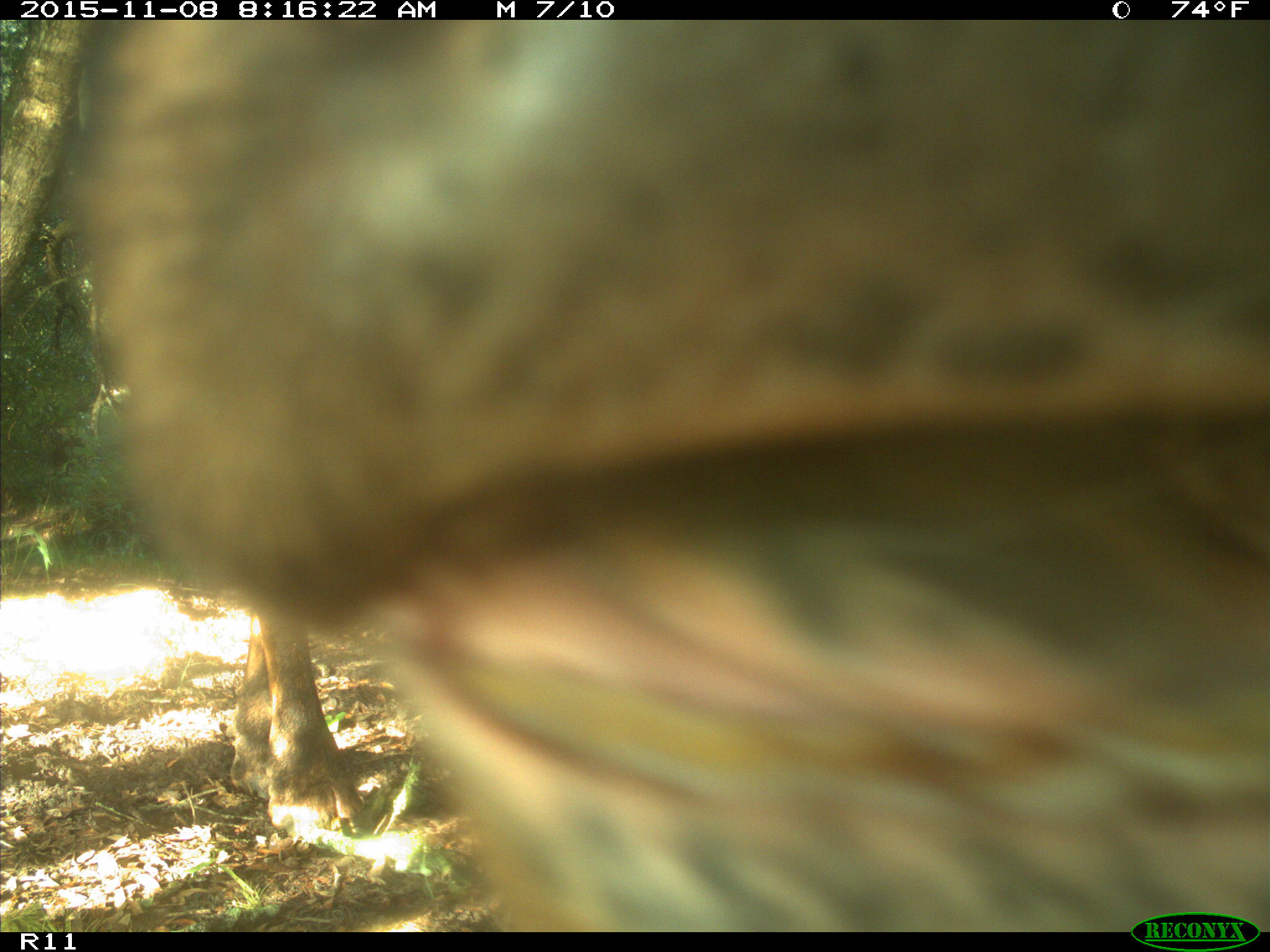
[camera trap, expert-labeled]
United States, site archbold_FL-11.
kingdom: Animalia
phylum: Chordata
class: Mammalia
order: Artiodactyla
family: Bovidae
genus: Bos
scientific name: Bos taurus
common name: domestic cow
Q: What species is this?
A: Bos taurus (domestic cow).